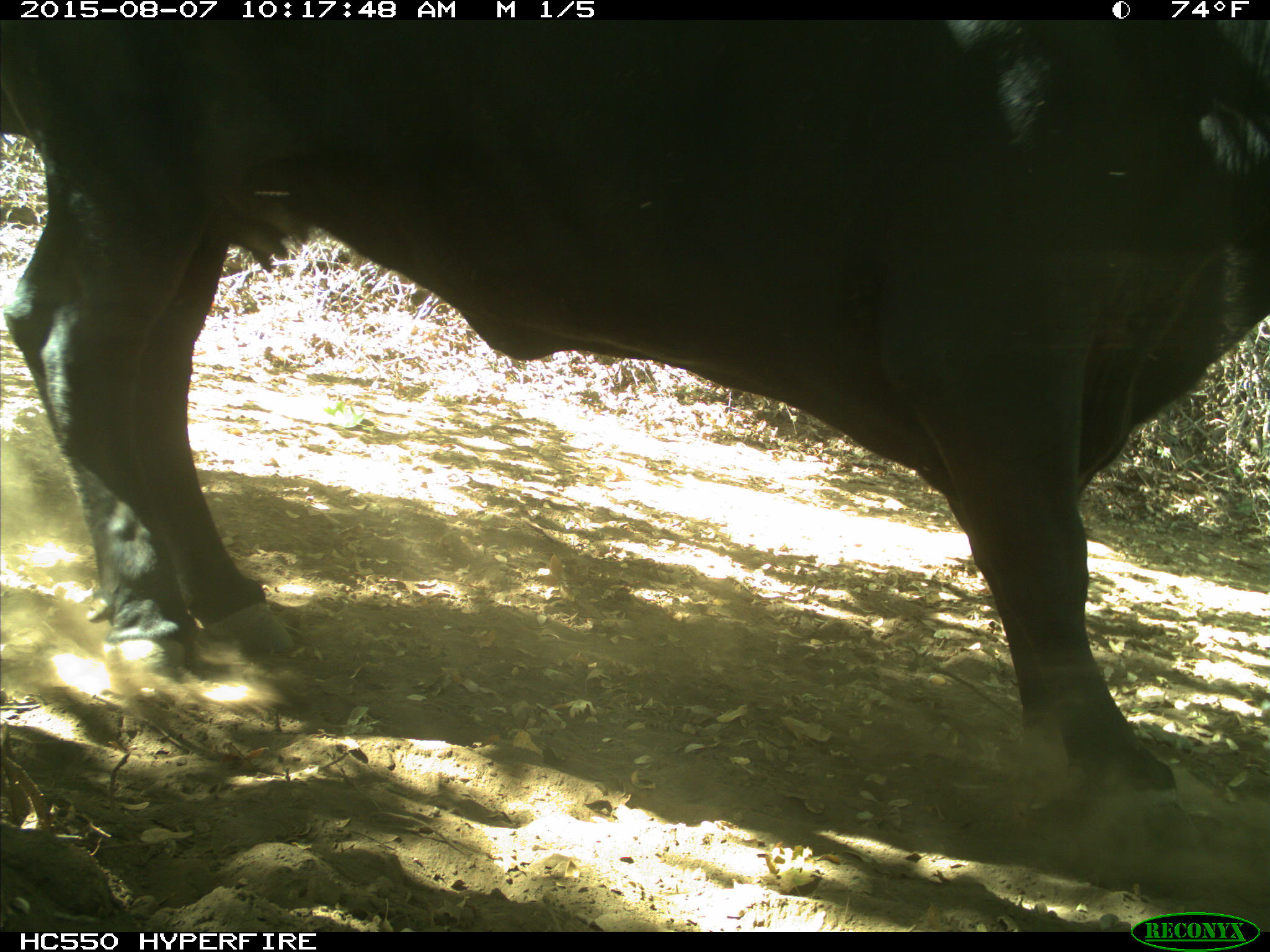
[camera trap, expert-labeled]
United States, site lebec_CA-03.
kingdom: Animalia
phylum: Chordata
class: Mammalia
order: Artiodactyla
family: Bovidae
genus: Bos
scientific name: Bos taurus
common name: domestic cow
Bos taurus (domestic cow).